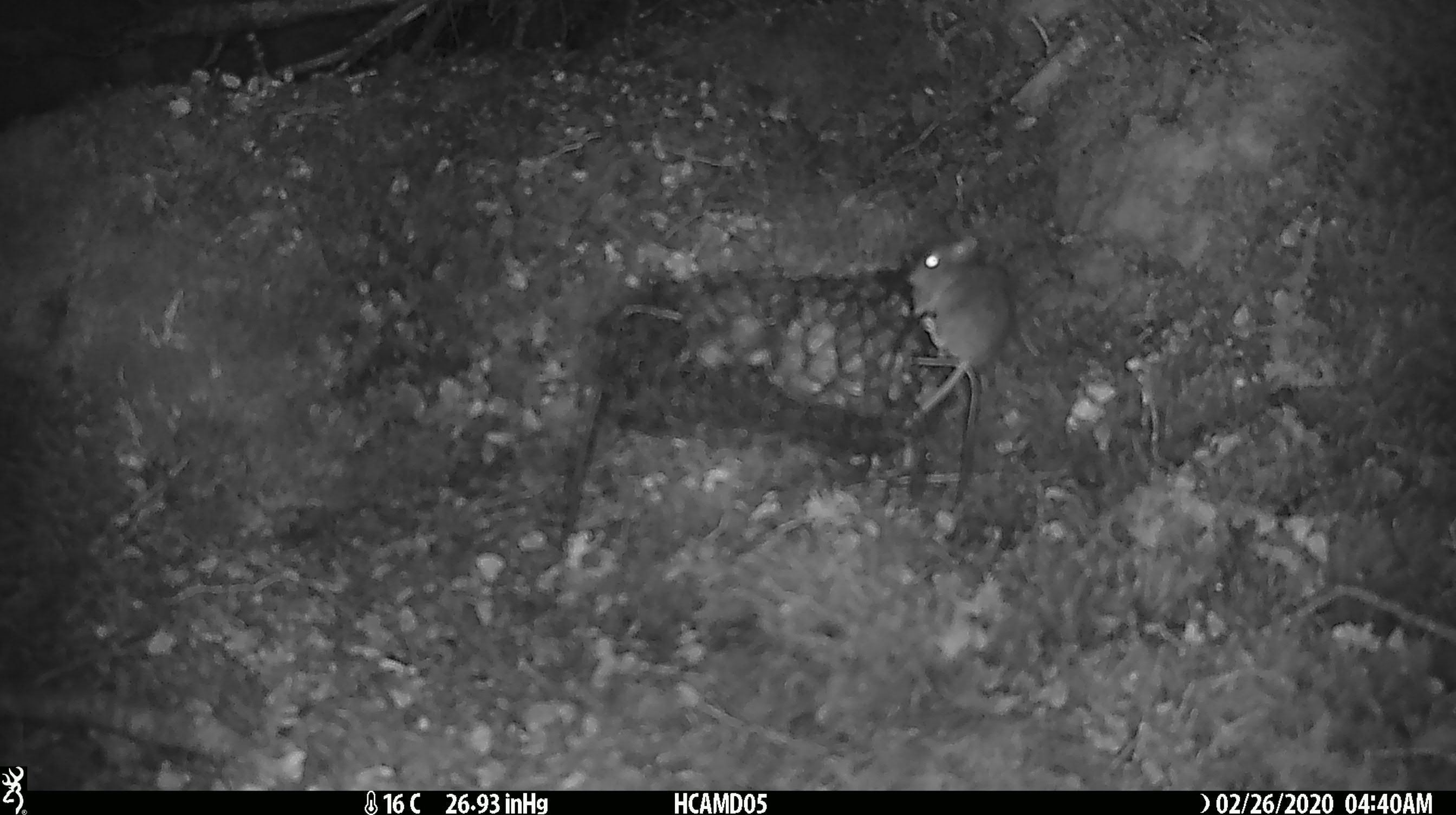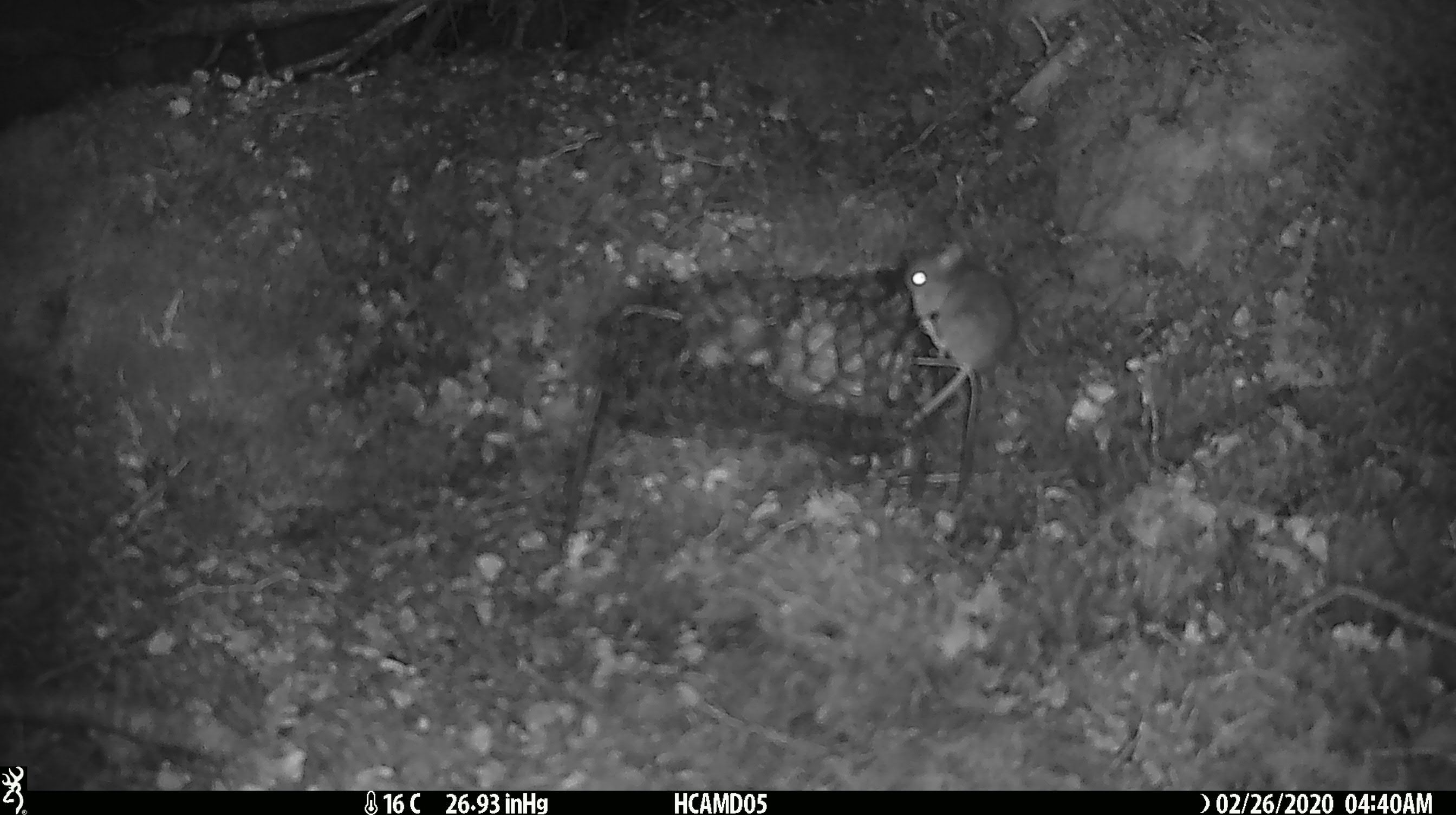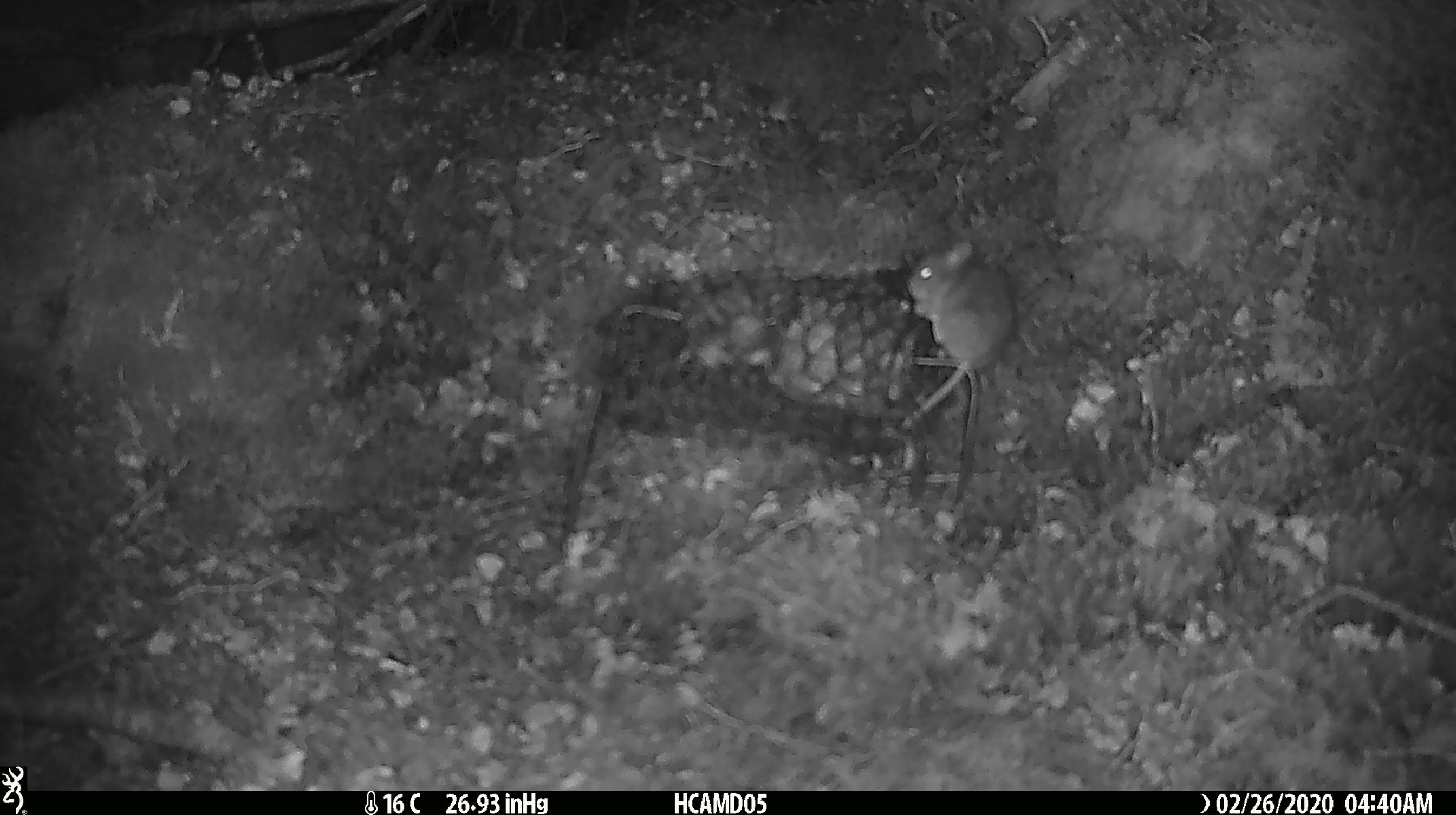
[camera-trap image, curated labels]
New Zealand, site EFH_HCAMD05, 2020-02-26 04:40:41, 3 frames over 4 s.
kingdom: Animalia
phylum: Chordata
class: Mammalia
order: Rodentia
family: Muridae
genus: Mus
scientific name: Mus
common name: mouse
Mouse (Mus).